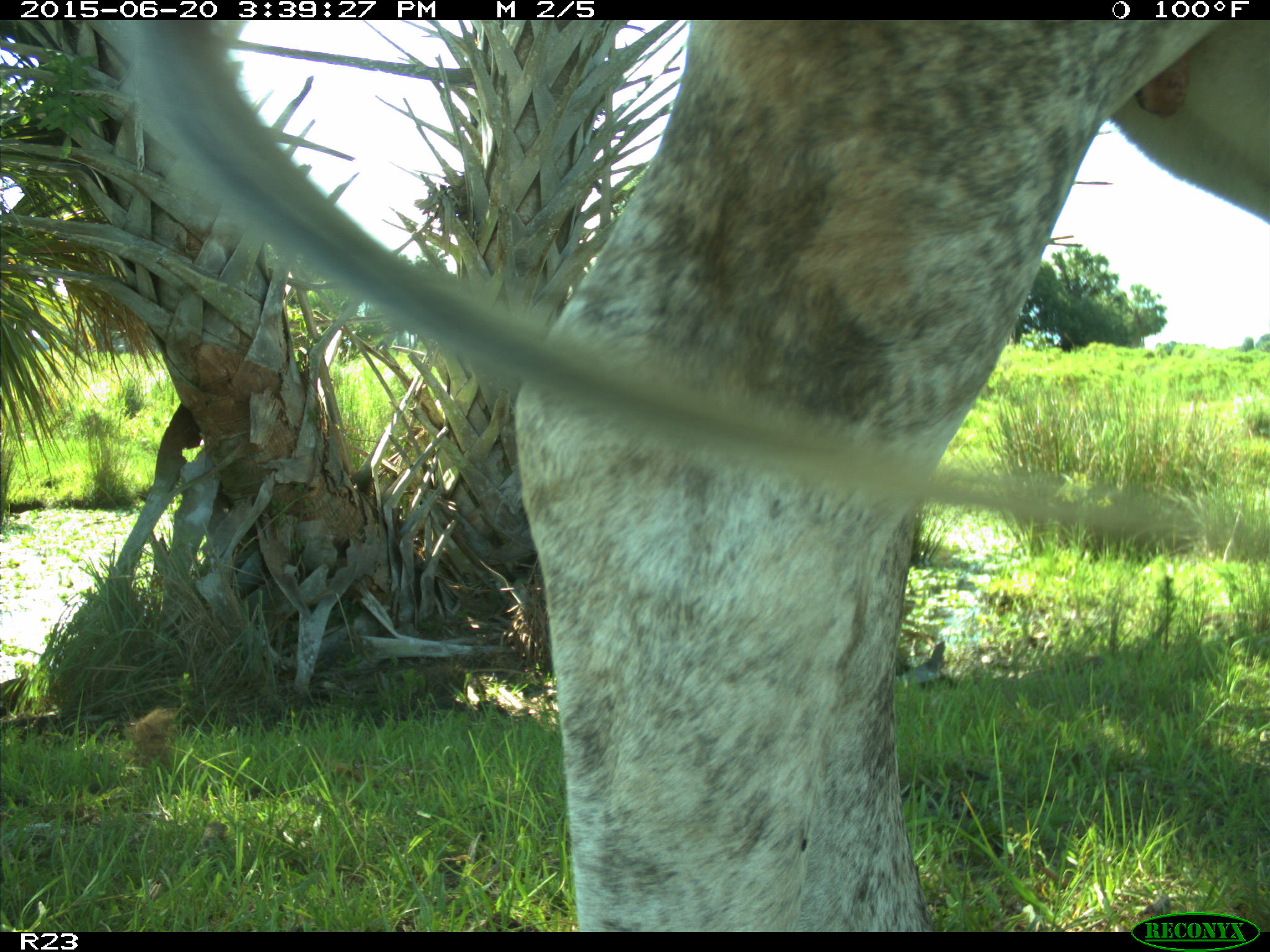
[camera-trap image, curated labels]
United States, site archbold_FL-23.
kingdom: Animalia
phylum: Chordata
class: Mammalia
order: Artiodactyla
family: Bovidae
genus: Bos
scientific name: Bos taurus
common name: domestic cow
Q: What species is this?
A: Bos taurus (domestic cow).